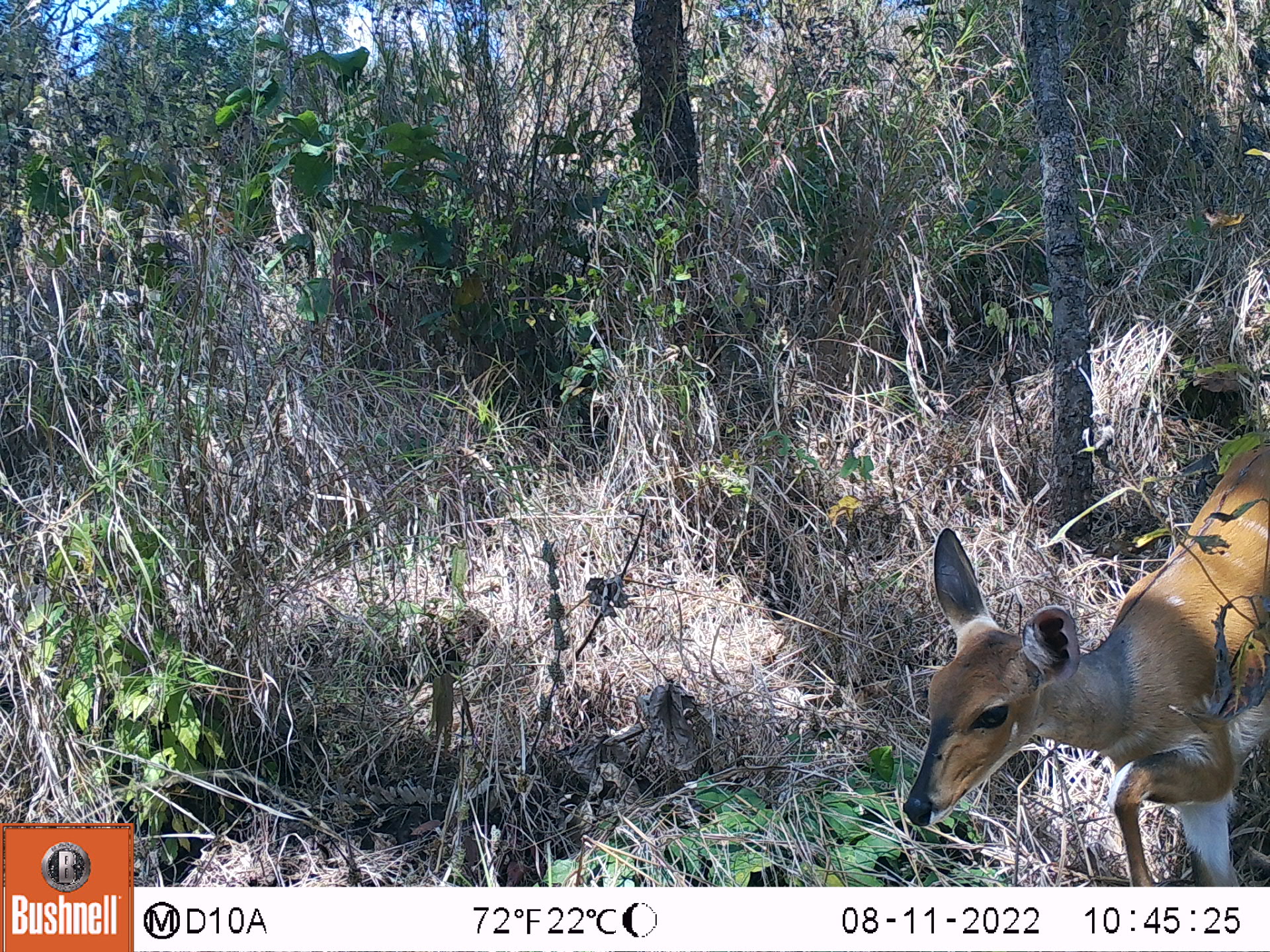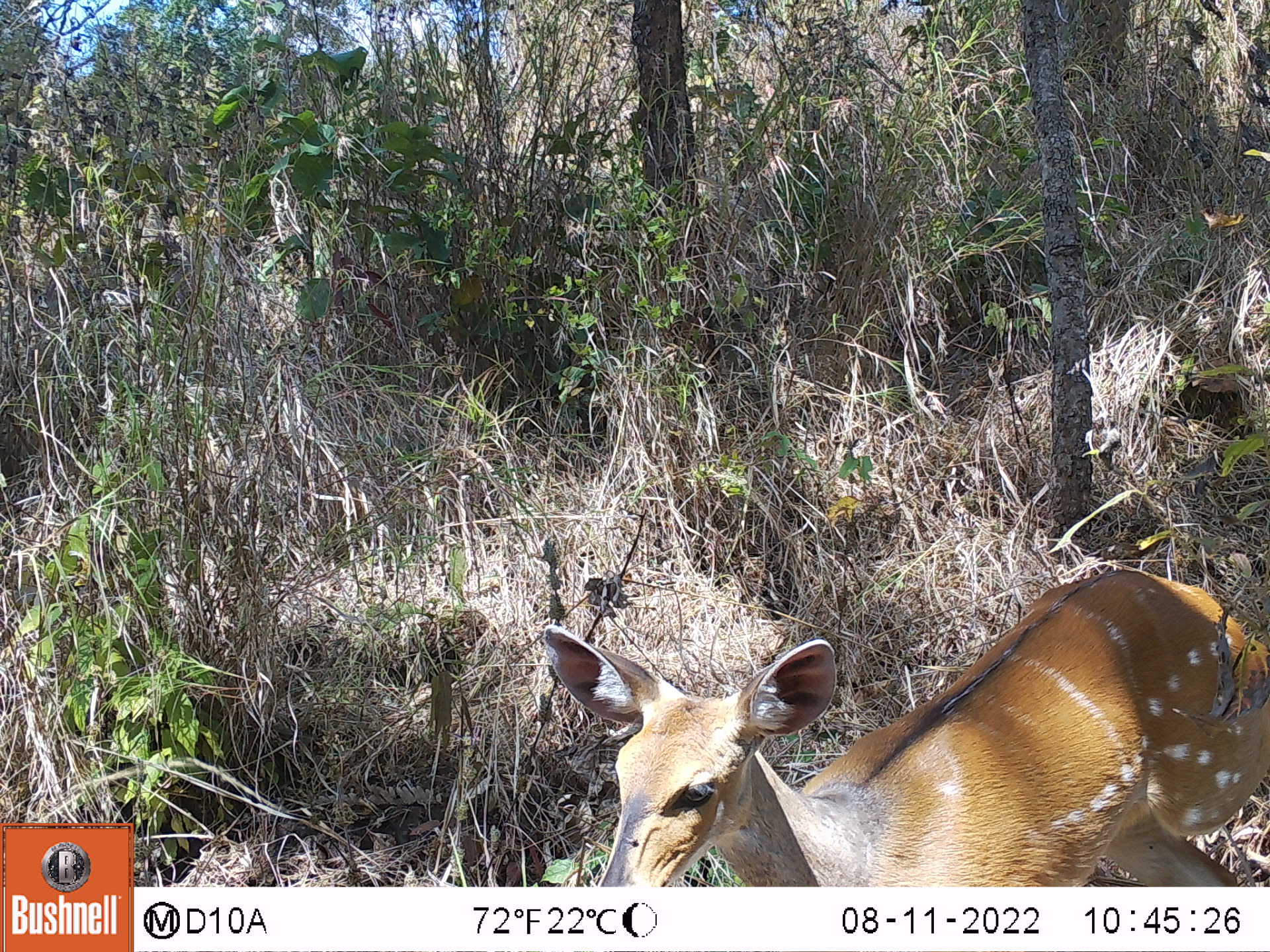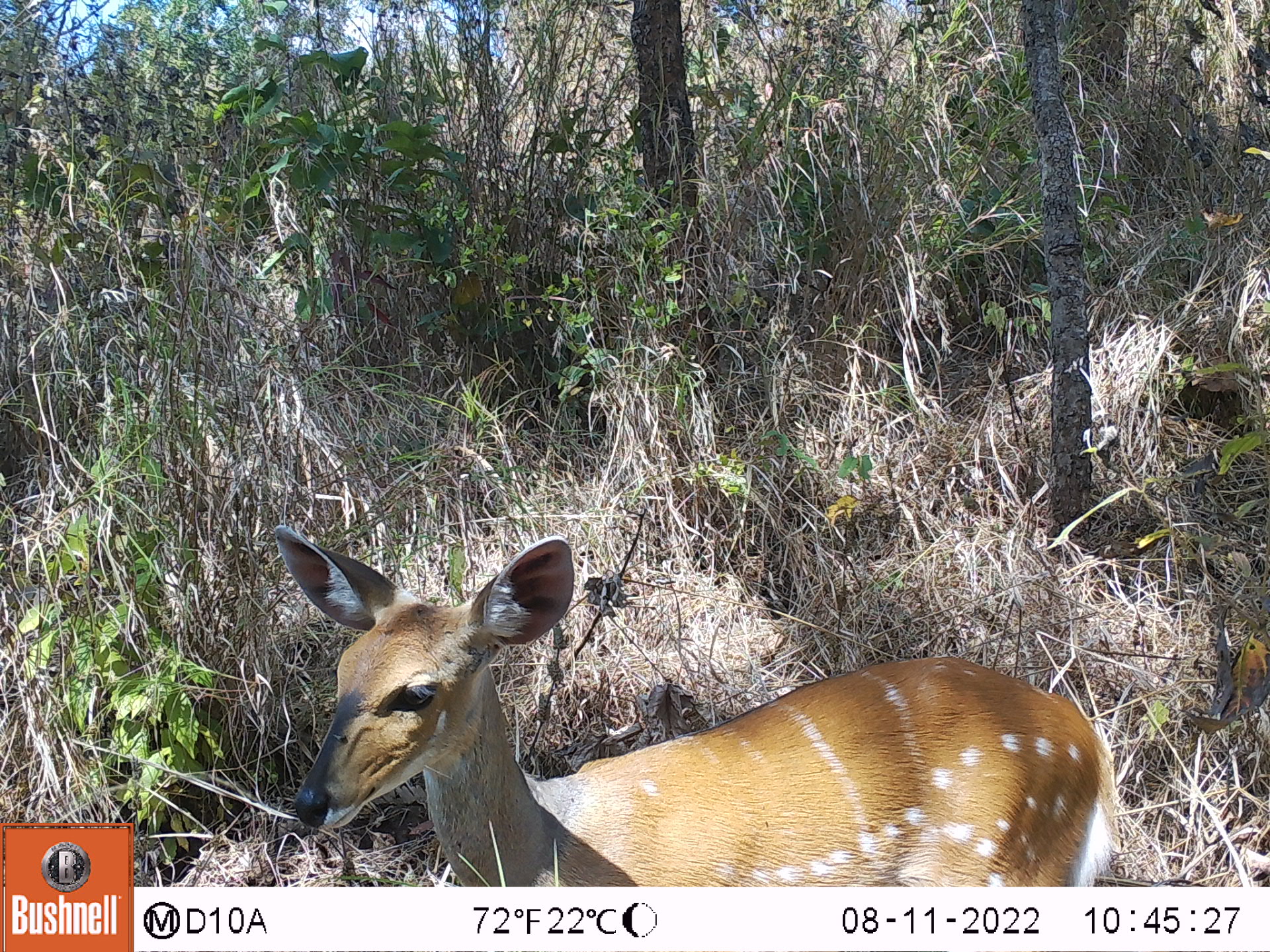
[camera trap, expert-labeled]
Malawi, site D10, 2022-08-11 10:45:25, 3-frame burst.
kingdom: Animalia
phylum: Chordata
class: Mammalia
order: Artiodactyla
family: Bovidae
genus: Tragelaphus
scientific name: Tragelaphus sylvaticus sylvaticus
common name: cape bushbuck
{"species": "cape bushbuck (Tragelaphus sylvaticus sylvaticus)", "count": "1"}